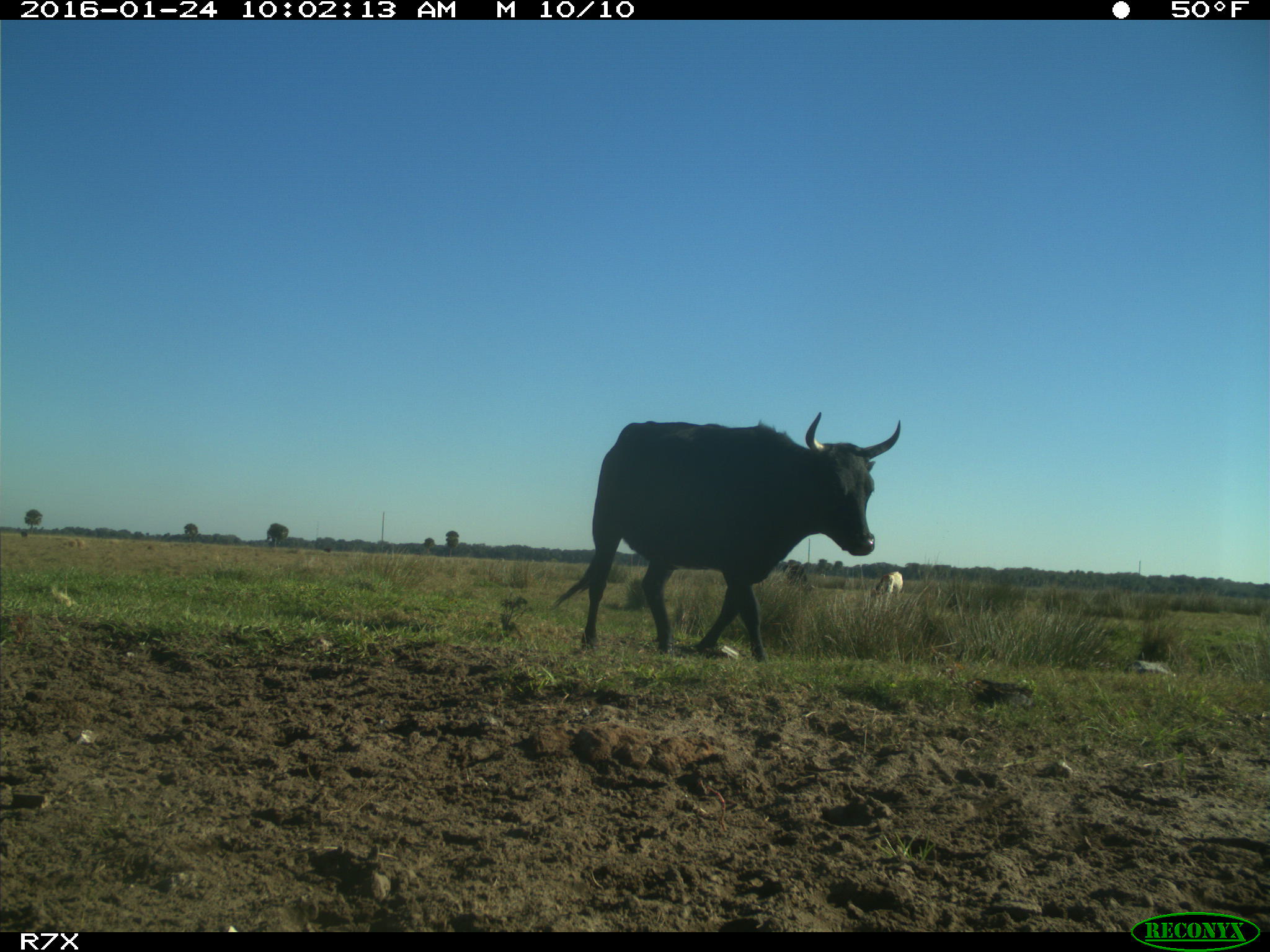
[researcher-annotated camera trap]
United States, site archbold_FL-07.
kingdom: Animalia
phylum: Chordata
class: Mammalia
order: Artiodactyla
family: Bovidae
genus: Bos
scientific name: Bos taurus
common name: domestic cow